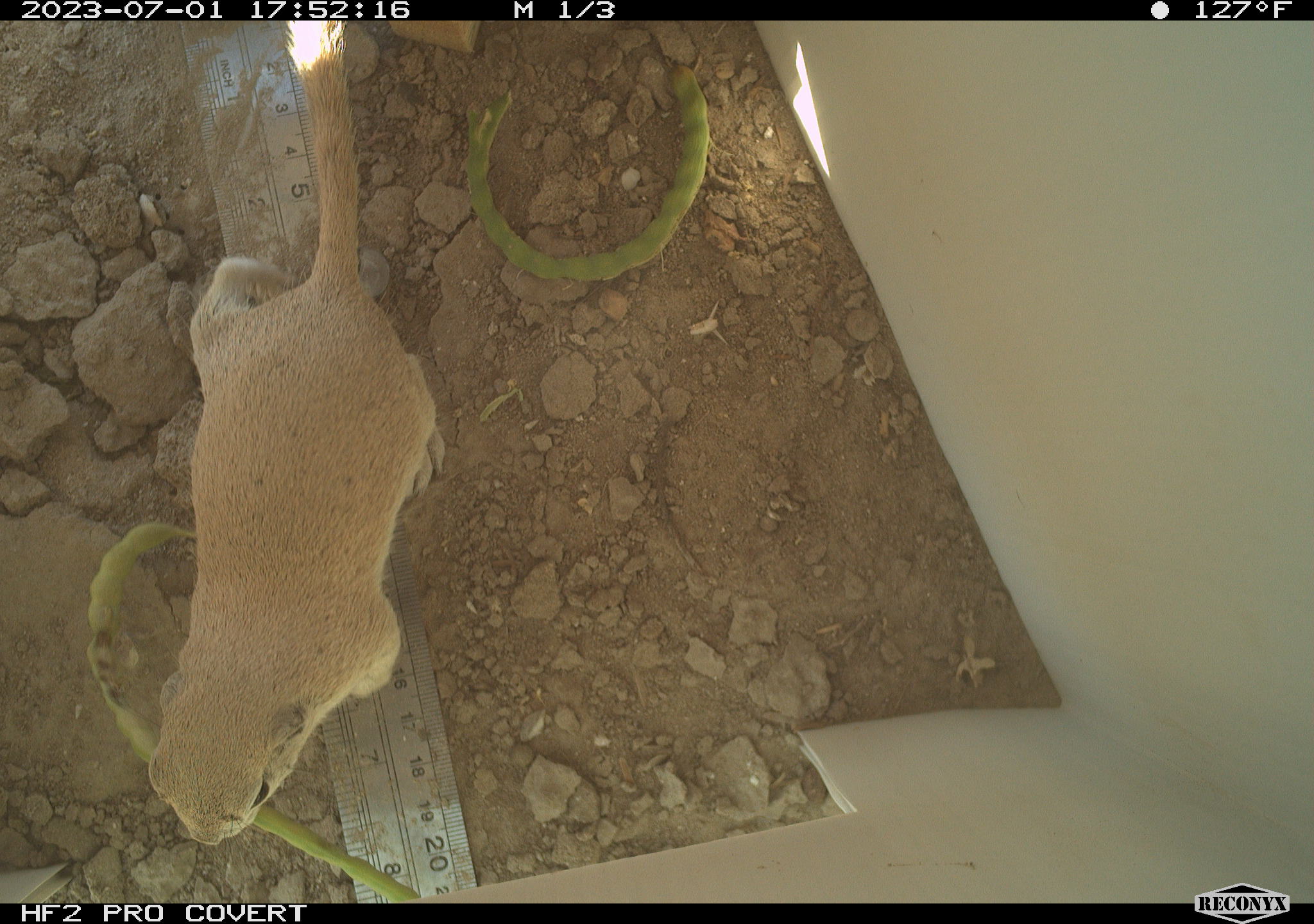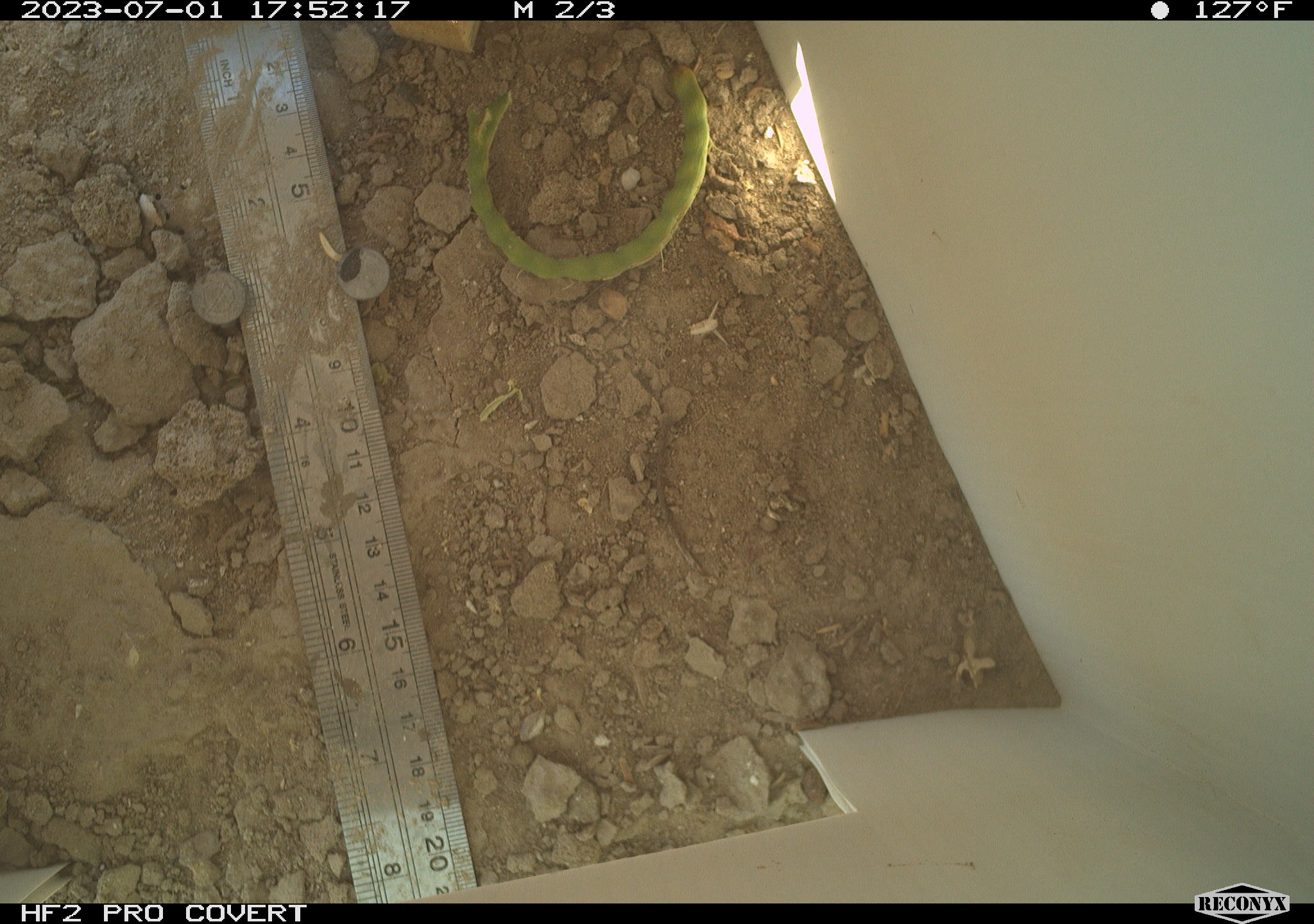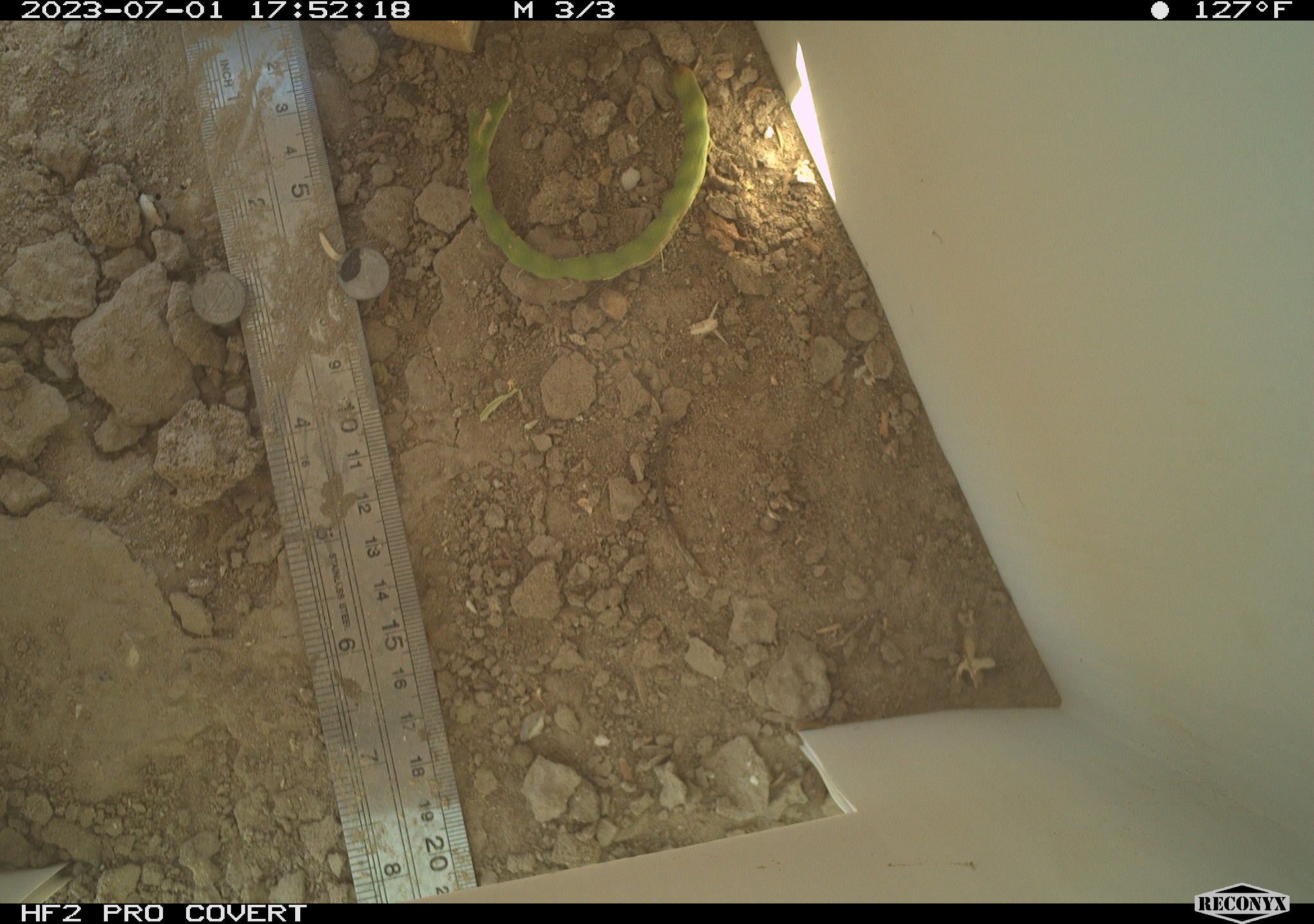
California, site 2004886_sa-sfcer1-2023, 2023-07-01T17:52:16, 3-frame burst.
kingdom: Animalia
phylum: Chordata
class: Mammalia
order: Rodentia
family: Sciuridae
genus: Xerospermophilus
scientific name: Xerospermophilus tereticaudus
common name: round-tailed ground squirrel